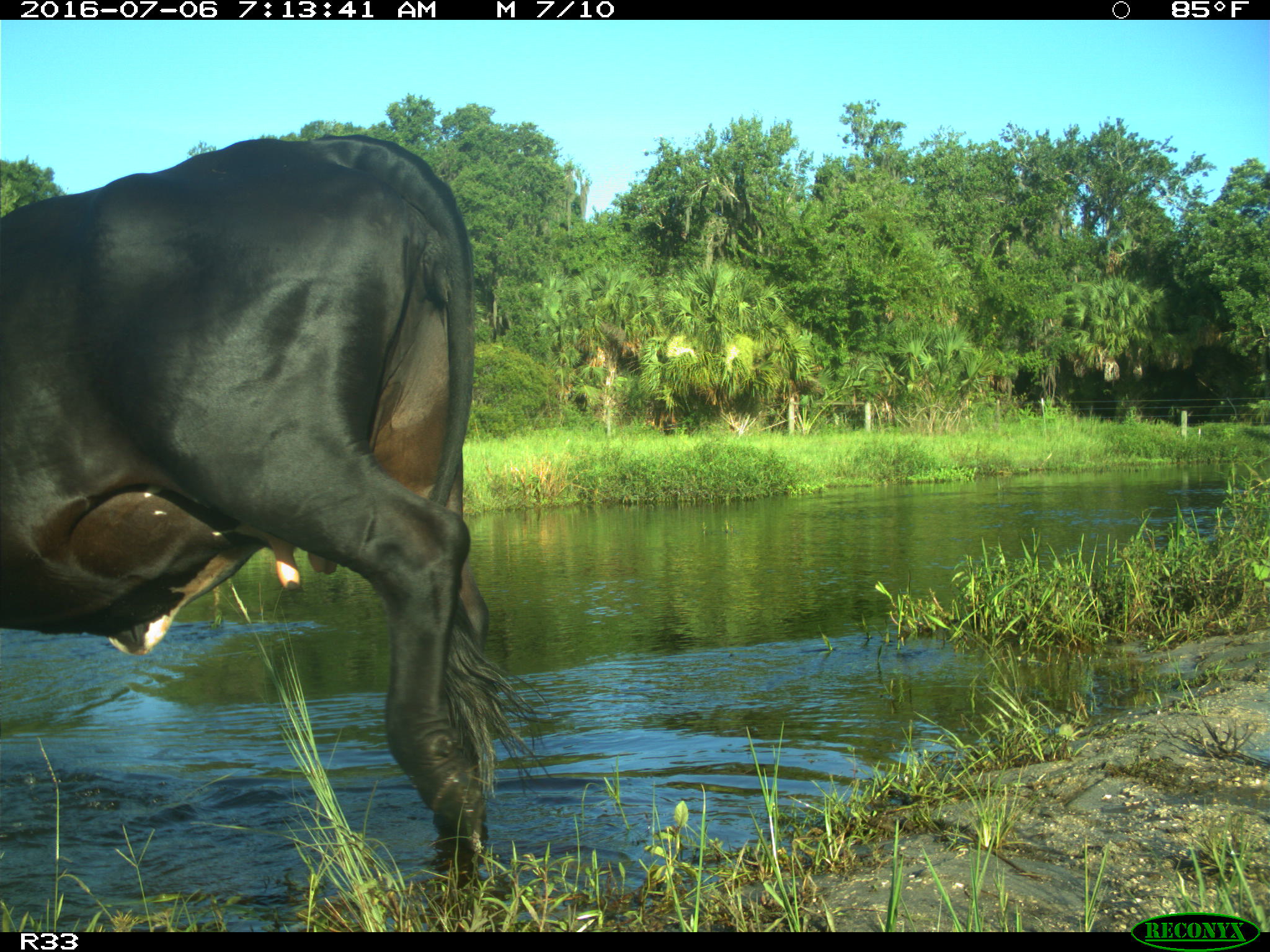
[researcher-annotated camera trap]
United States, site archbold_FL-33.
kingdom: Animalia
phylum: Chordata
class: Mammalia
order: Artiodactyla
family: Bovidae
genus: Bos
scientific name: Bos taurus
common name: domestic cow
Bos taurus (domestic cow).